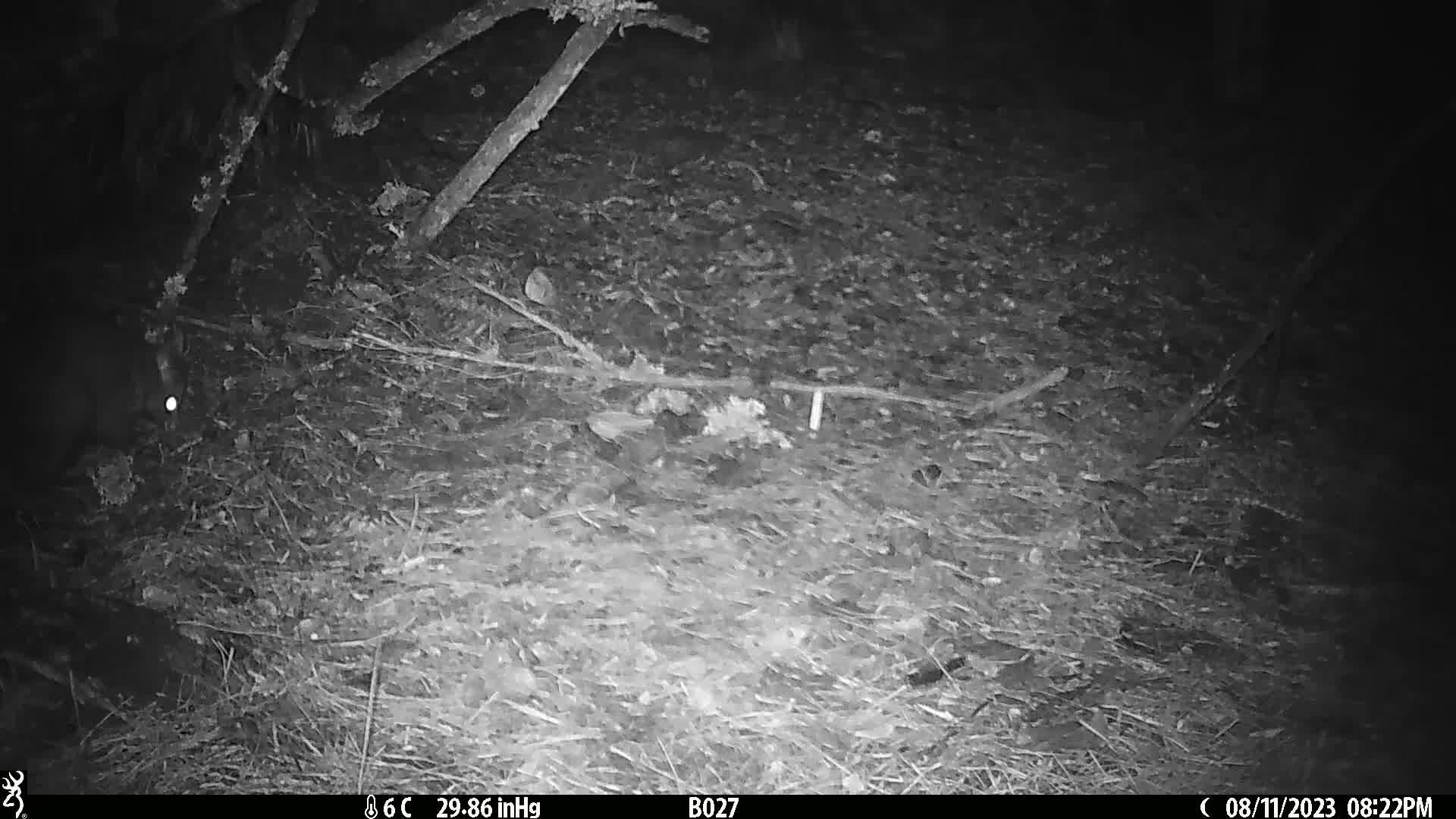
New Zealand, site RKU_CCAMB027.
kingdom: Animalia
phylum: Chordata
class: Mammalia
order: Diprotodontia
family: Phalangeridae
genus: Trichosurus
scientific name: Trichosurus vulpecula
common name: common brushtail possum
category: possum